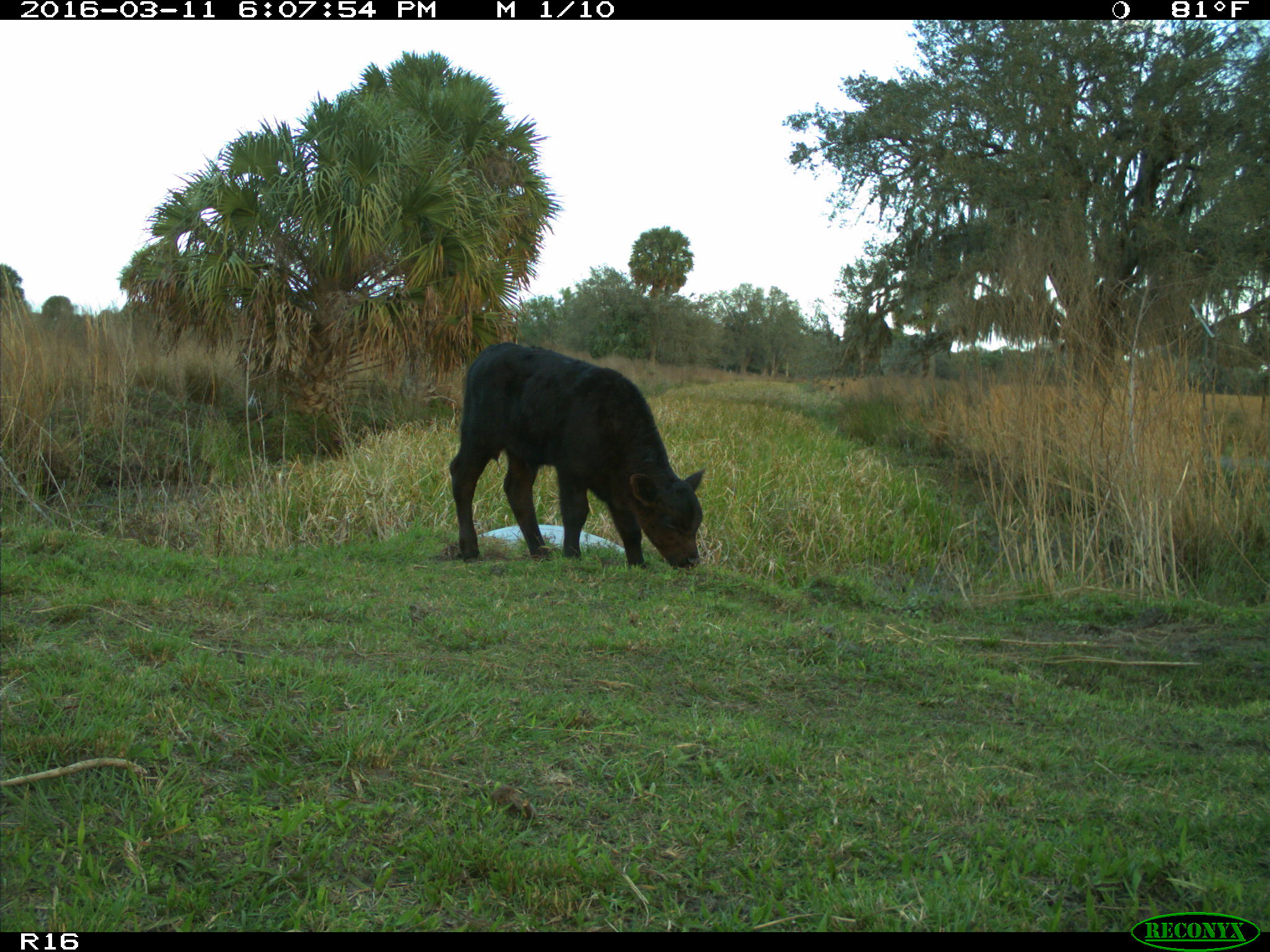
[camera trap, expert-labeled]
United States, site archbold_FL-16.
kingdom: Animalia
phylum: Chordata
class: Mammalia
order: Artiodactyla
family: Bovidae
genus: Bos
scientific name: Bos taurus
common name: domestic cow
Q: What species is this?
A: Bos taurus (domestic cow).